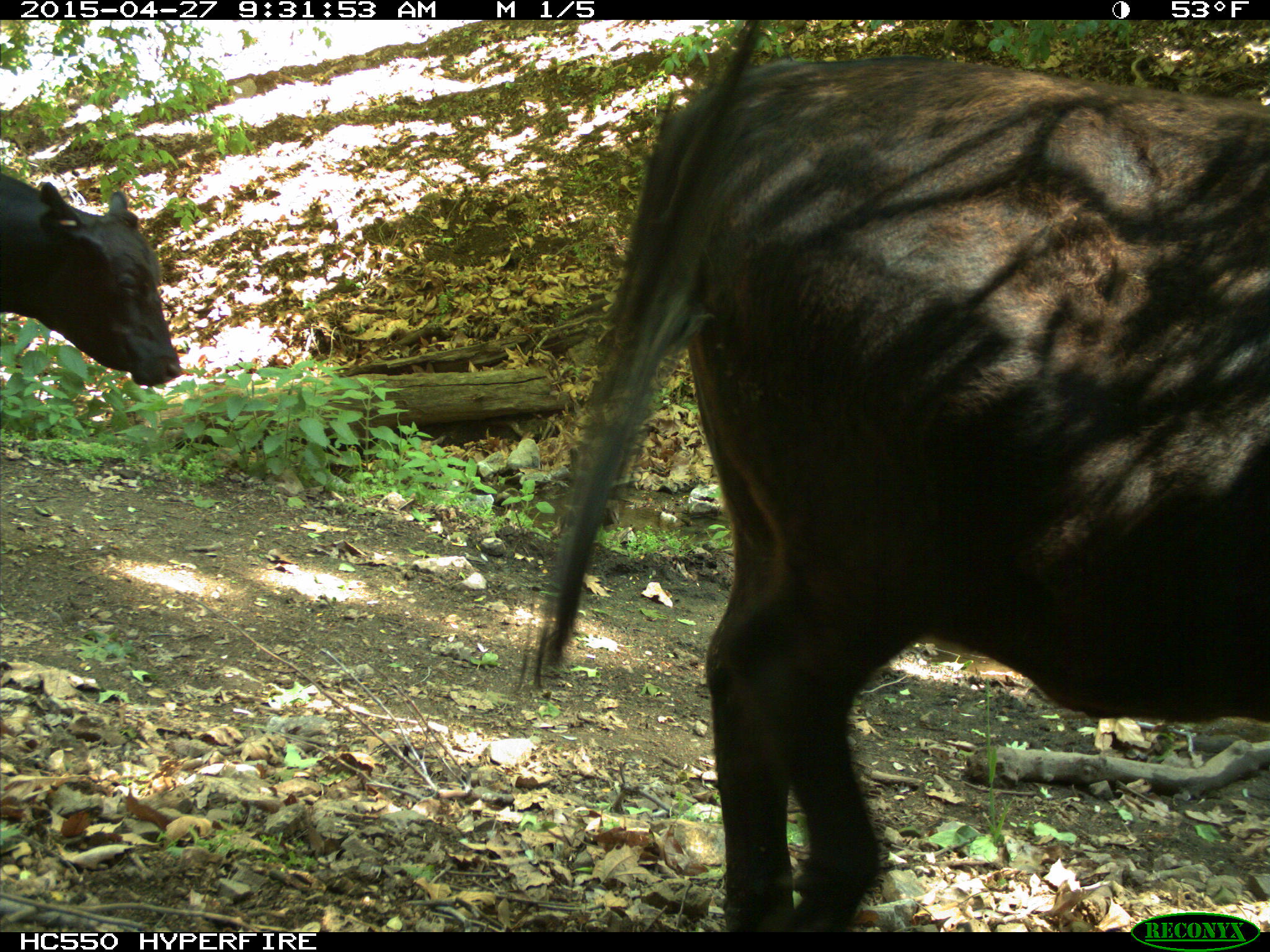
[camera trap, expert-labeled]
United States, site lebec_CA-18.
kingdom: Animalia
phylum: Chordata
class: Mammalia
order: Artiodactyla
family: Bovidae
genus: Bos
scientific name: Bos taurus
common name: domestic cow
Bos taurus (domestic cow).